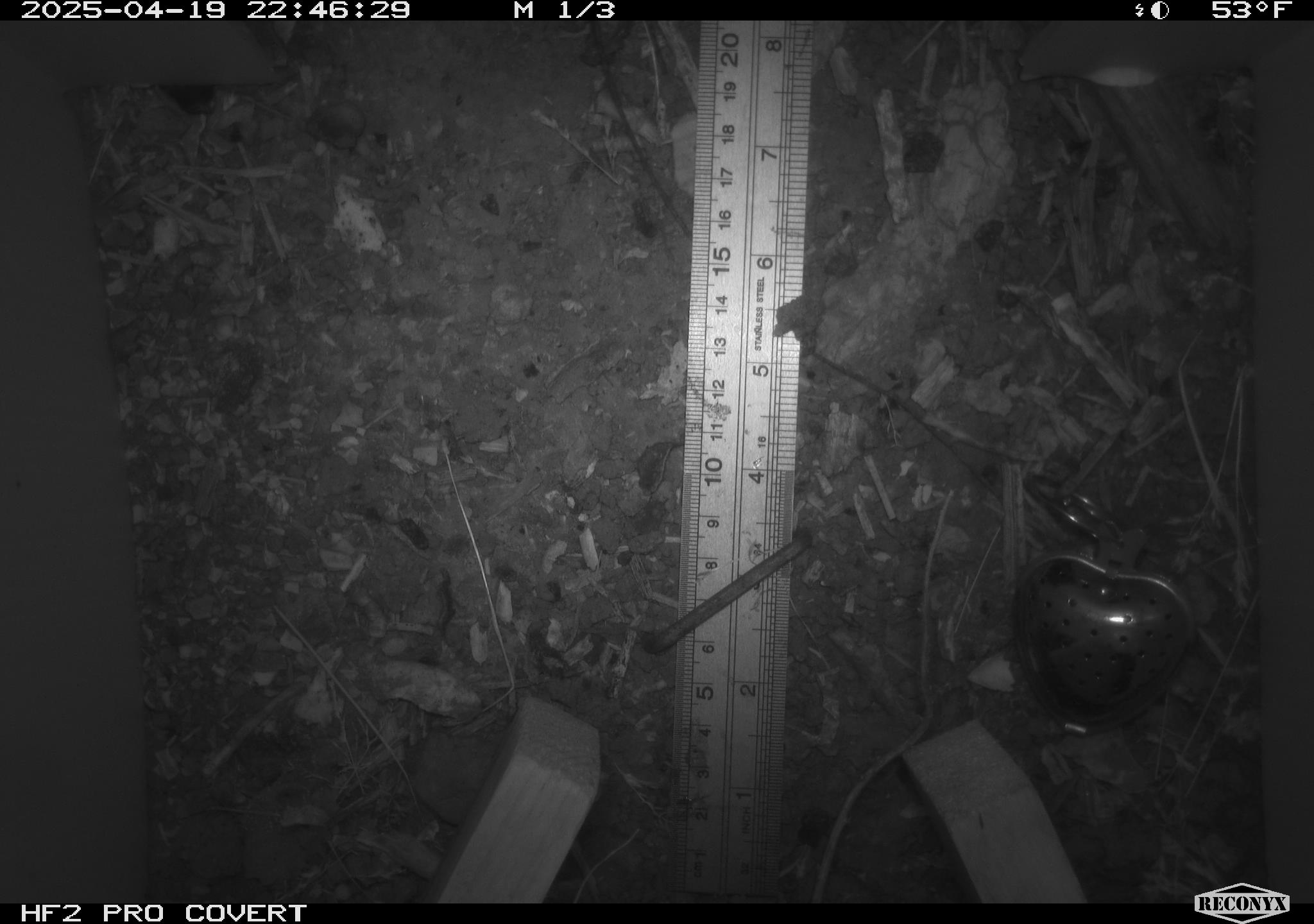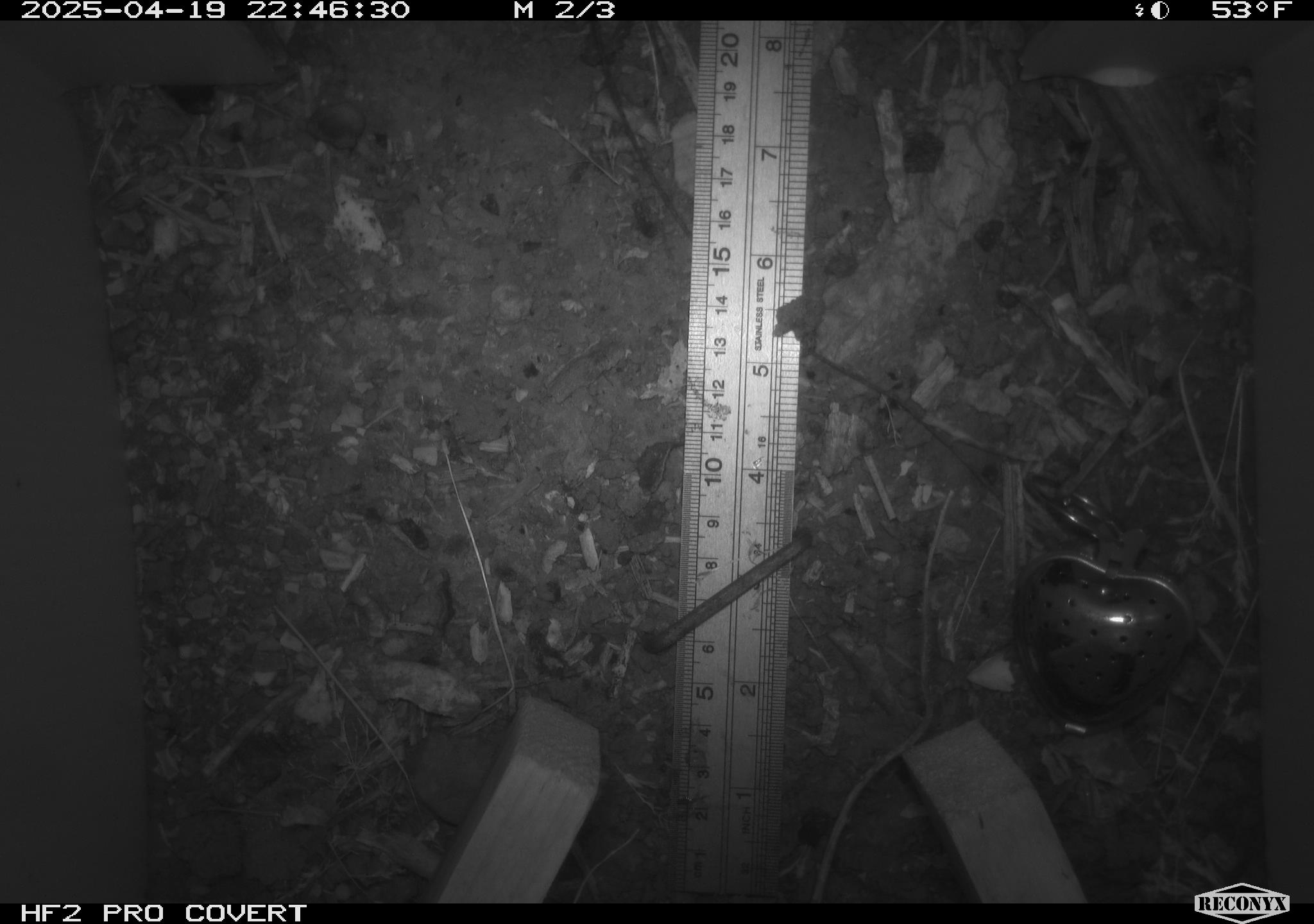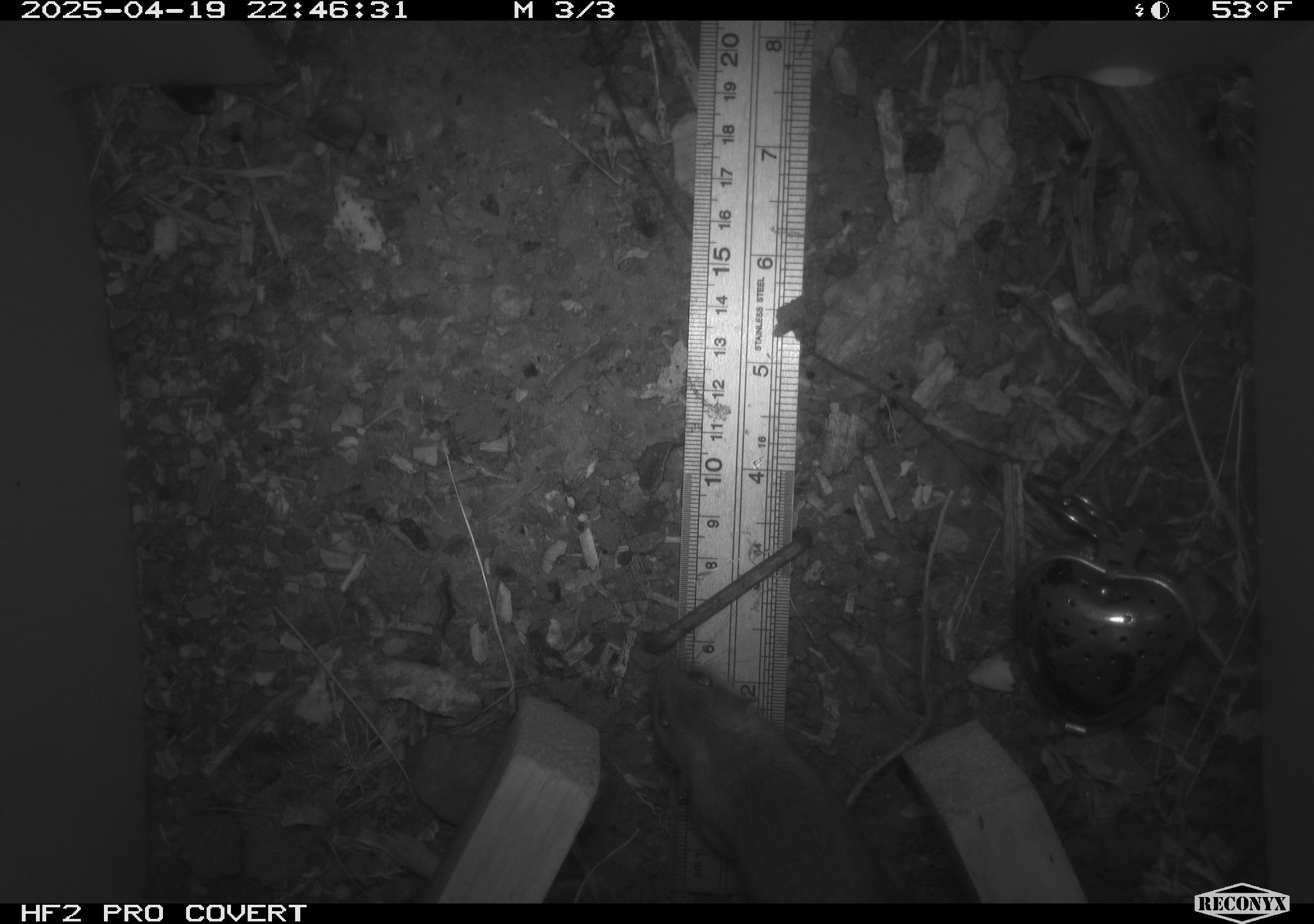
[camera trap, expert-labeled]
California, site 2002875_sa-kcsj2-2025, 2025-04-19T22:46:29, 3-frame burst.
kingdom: Animalia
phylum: Chordata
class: Mammalia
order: Rodentia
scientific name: Rodentia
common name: rodent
Rodent (Rodentia).